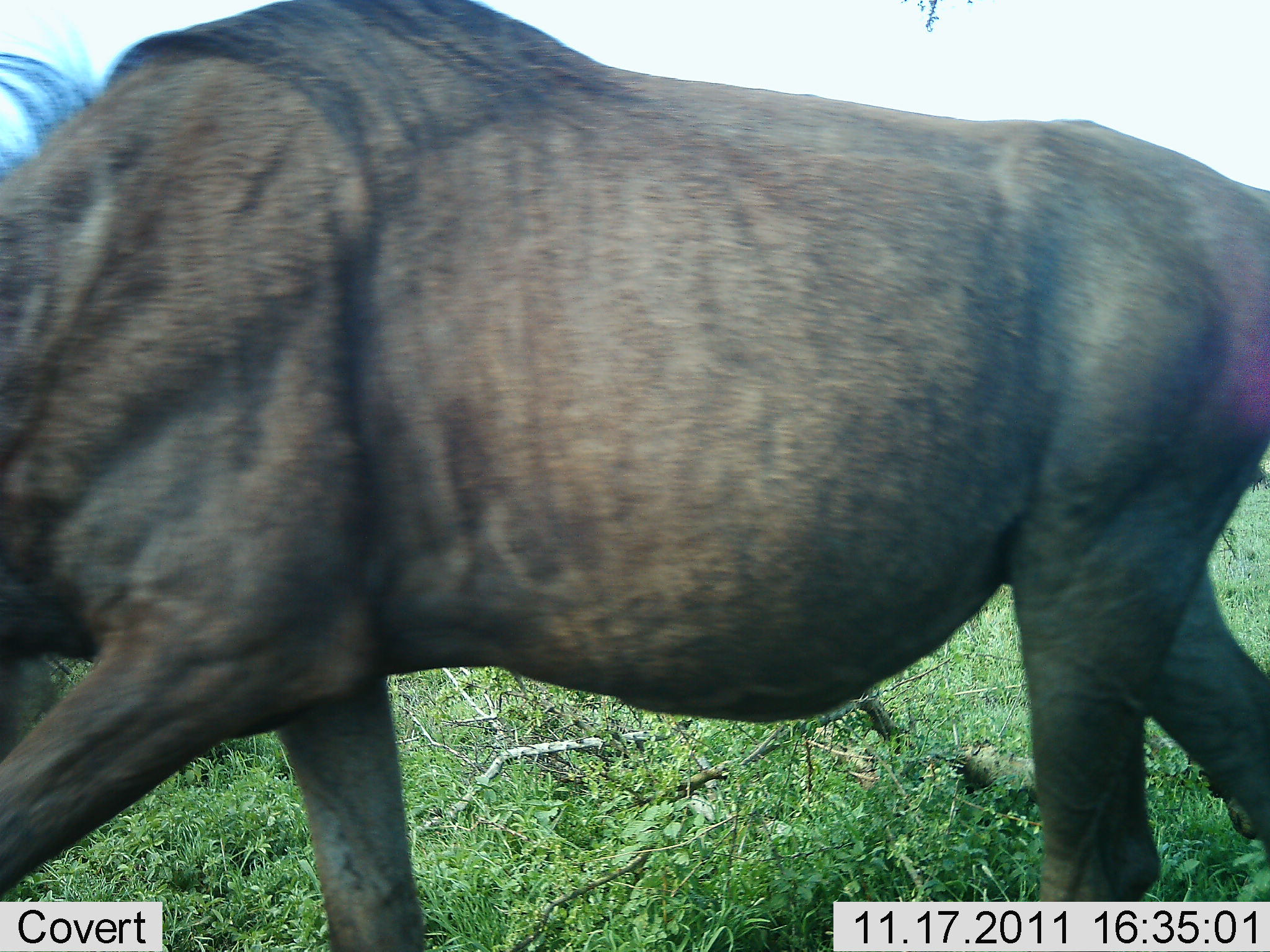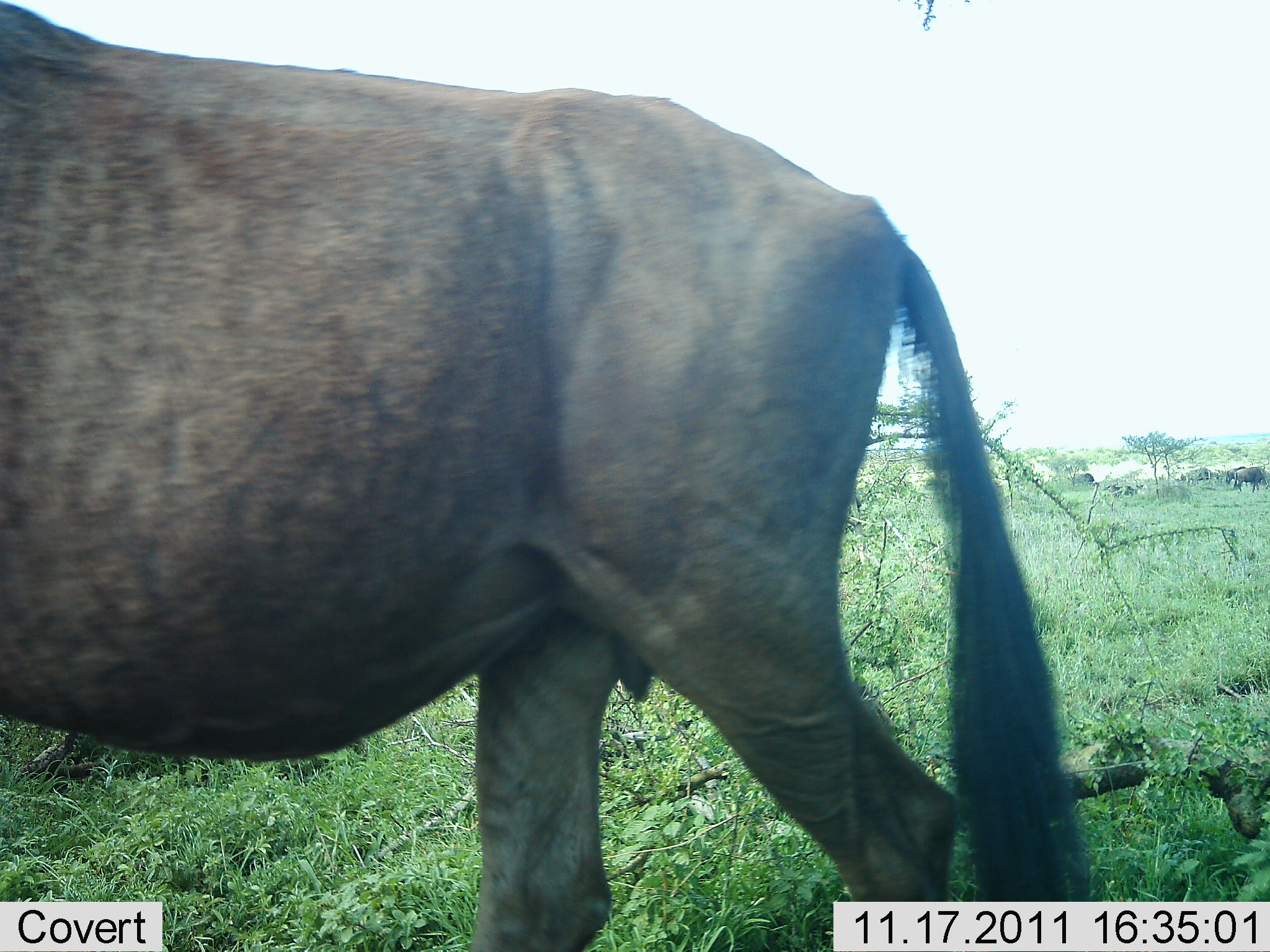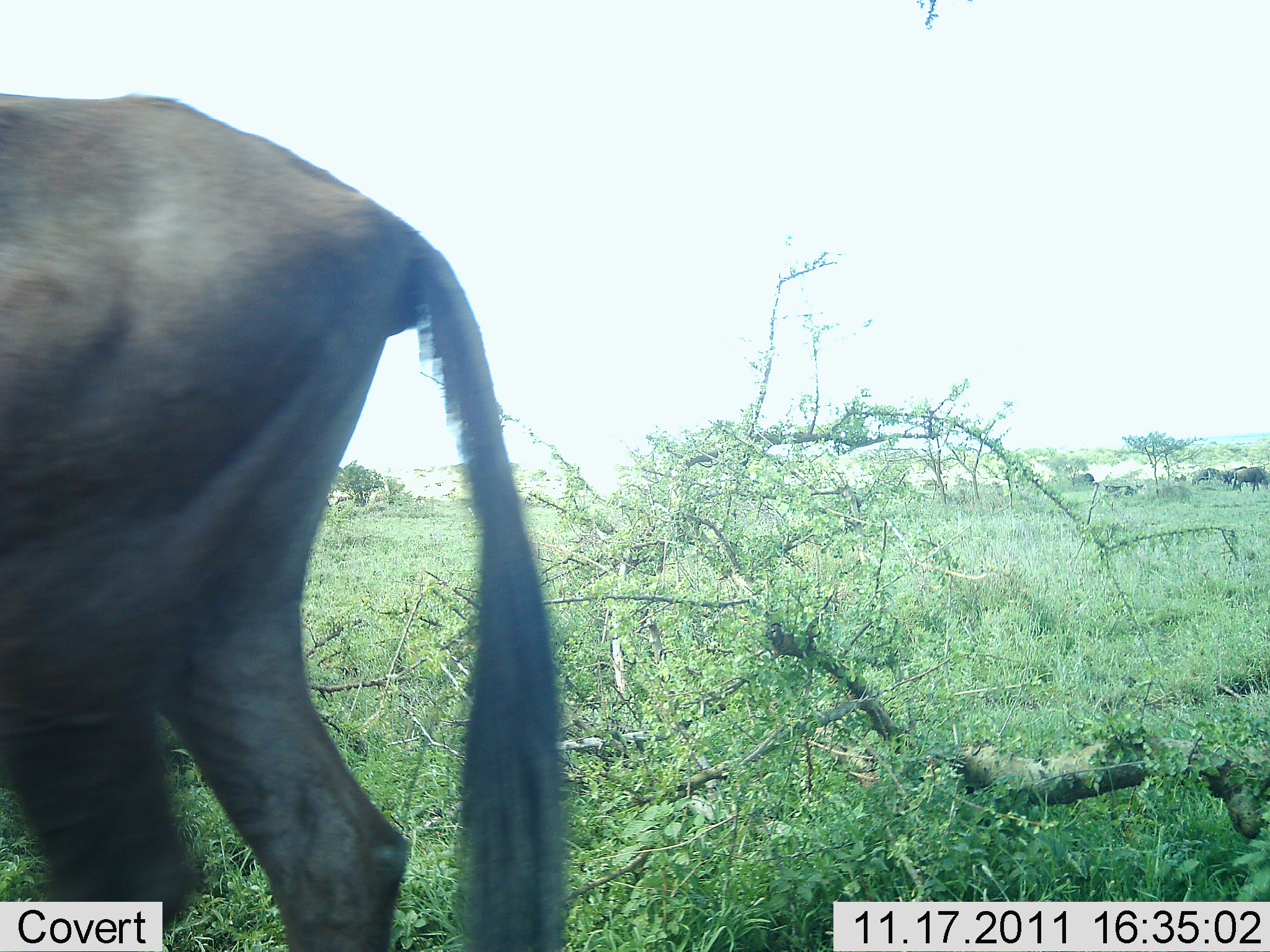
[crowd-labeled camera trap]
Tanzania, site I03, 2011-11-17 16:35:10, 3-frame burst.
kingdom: Animalia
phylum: Chordata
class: Mammalia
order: Artiodactyla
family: Bovidae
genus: Connochaetes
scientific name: Connochaetes taurinus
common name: blue wildebeest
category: wildebeest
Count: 1.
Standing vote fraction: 8%.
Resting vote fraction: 0%.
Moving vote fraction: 100%.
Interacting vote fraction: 0%.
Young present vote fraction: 0%.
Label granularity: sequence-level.